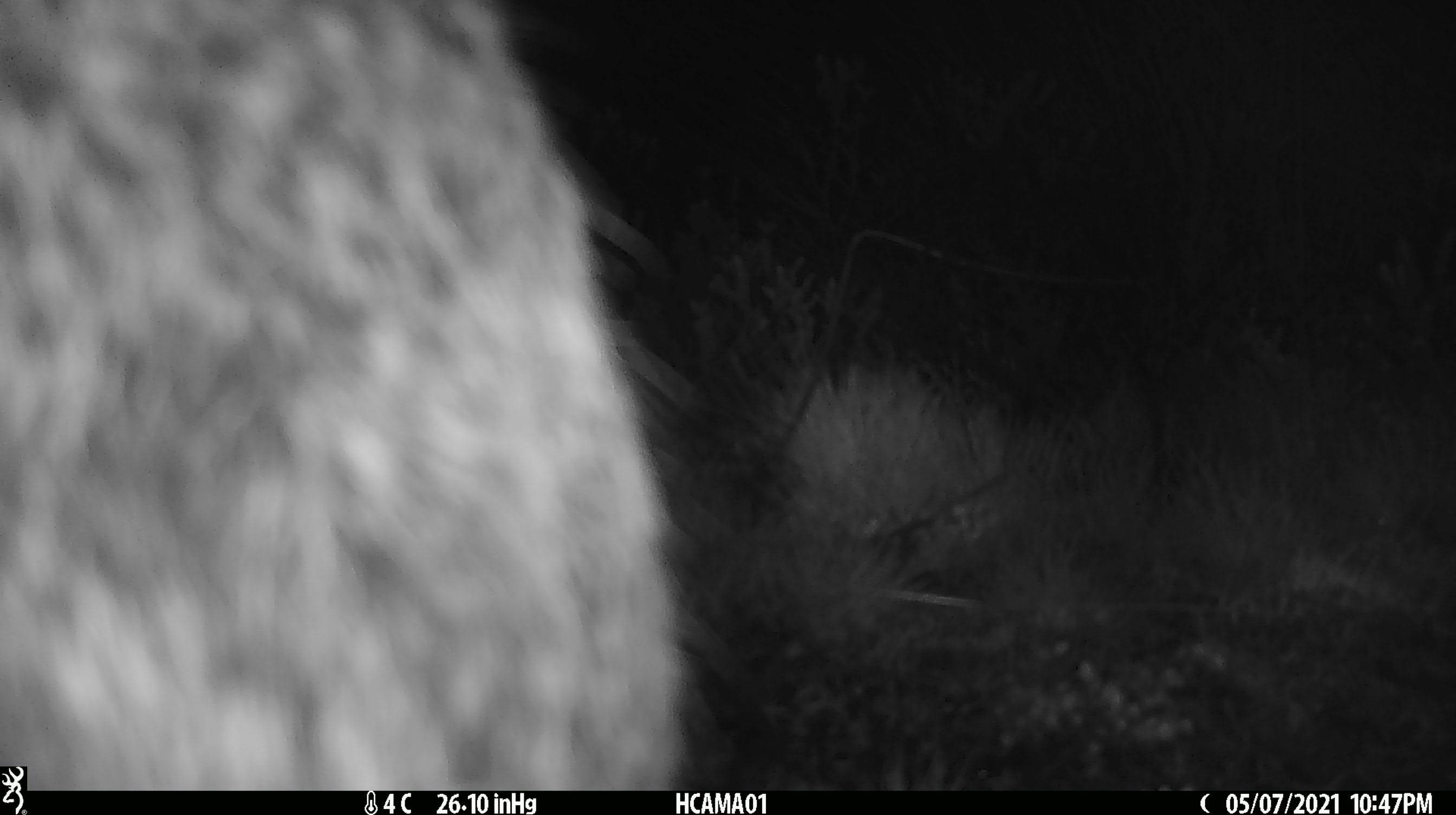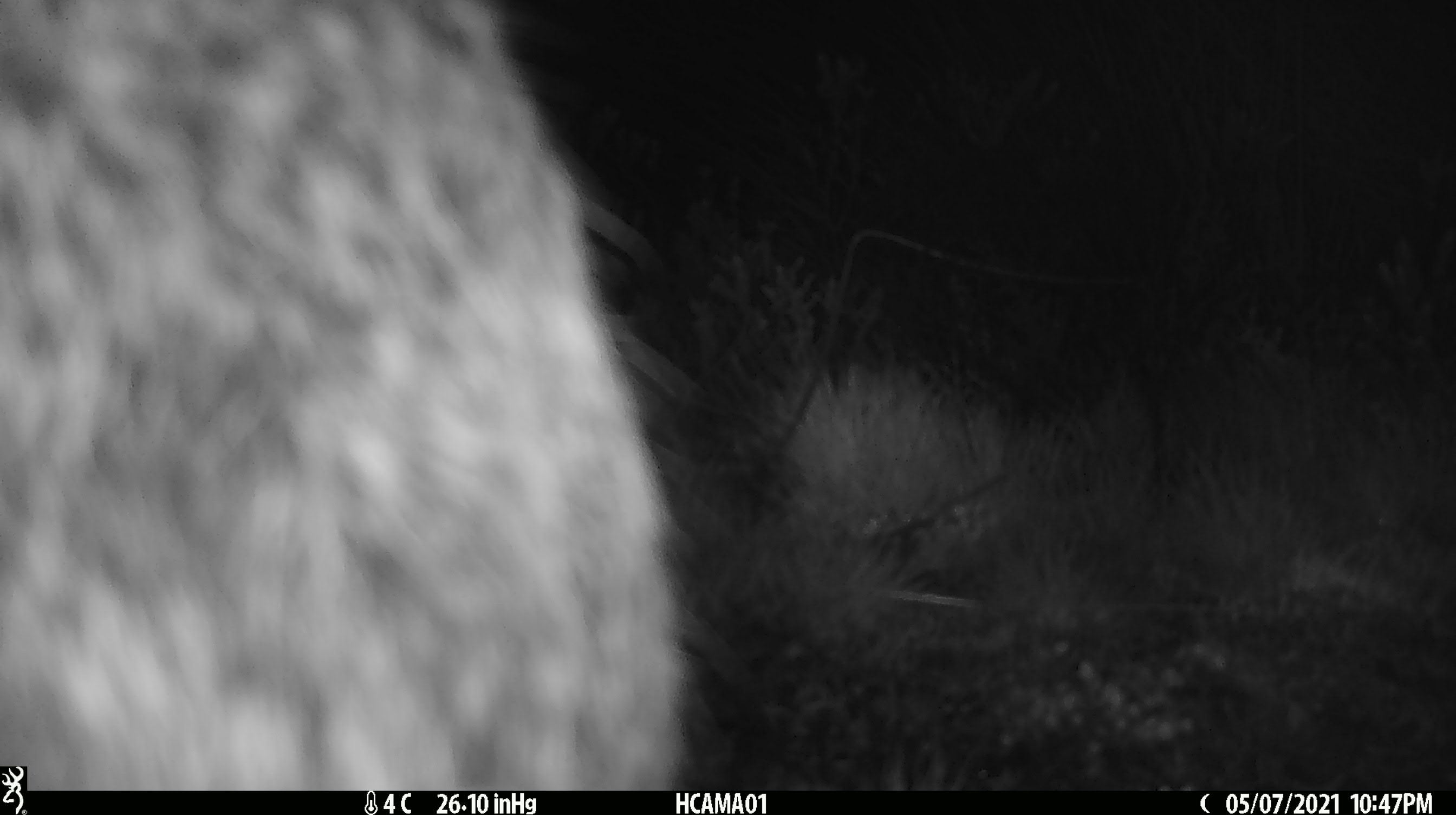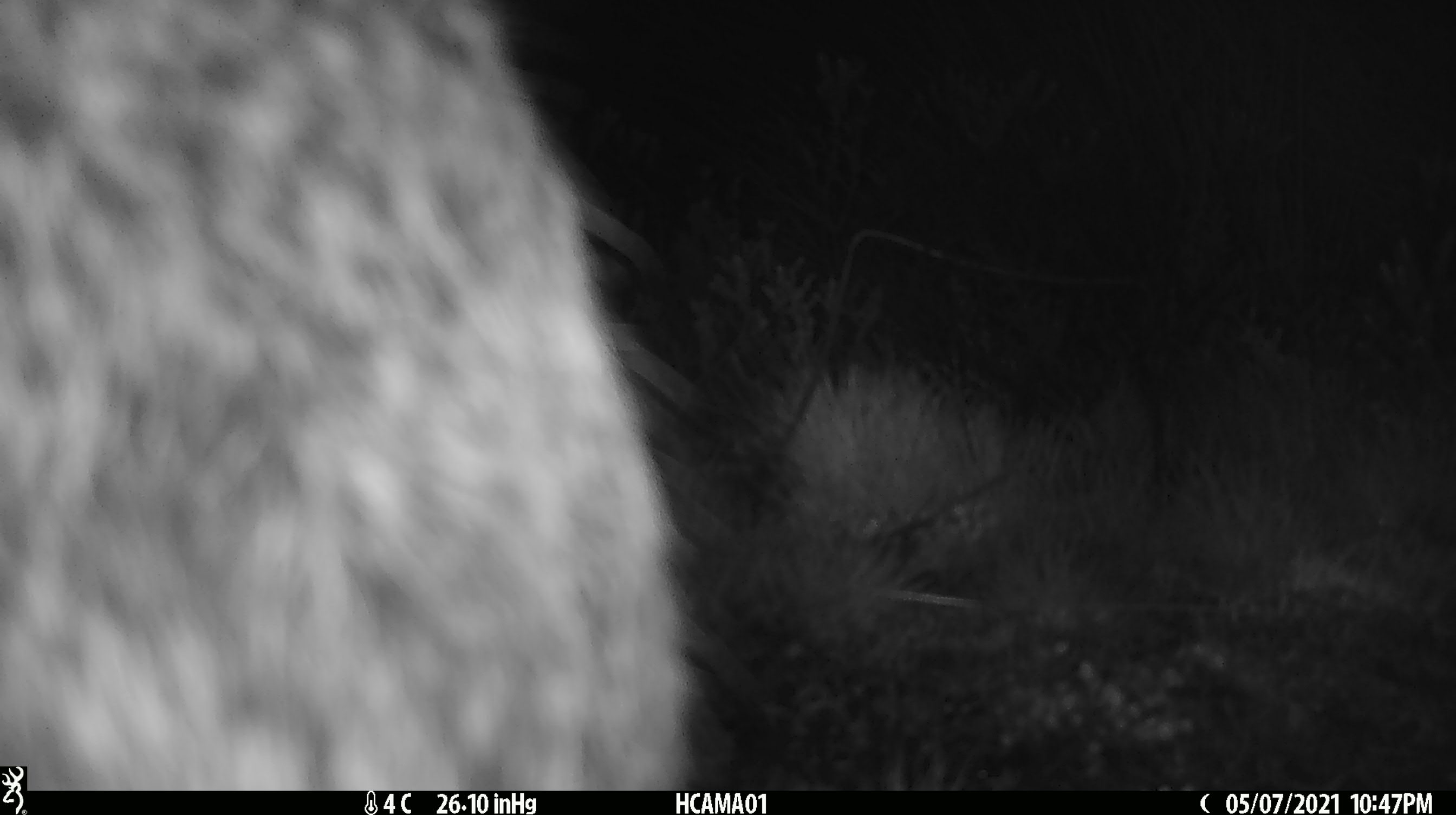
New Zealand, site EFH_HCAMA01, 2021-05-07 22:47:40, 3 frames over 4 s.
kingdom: Animalia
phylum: Chordata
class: Mammalia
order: Lagomorpha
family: Leporidae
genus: Lepus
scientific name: Lepus europaeus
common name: brown hare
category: hare